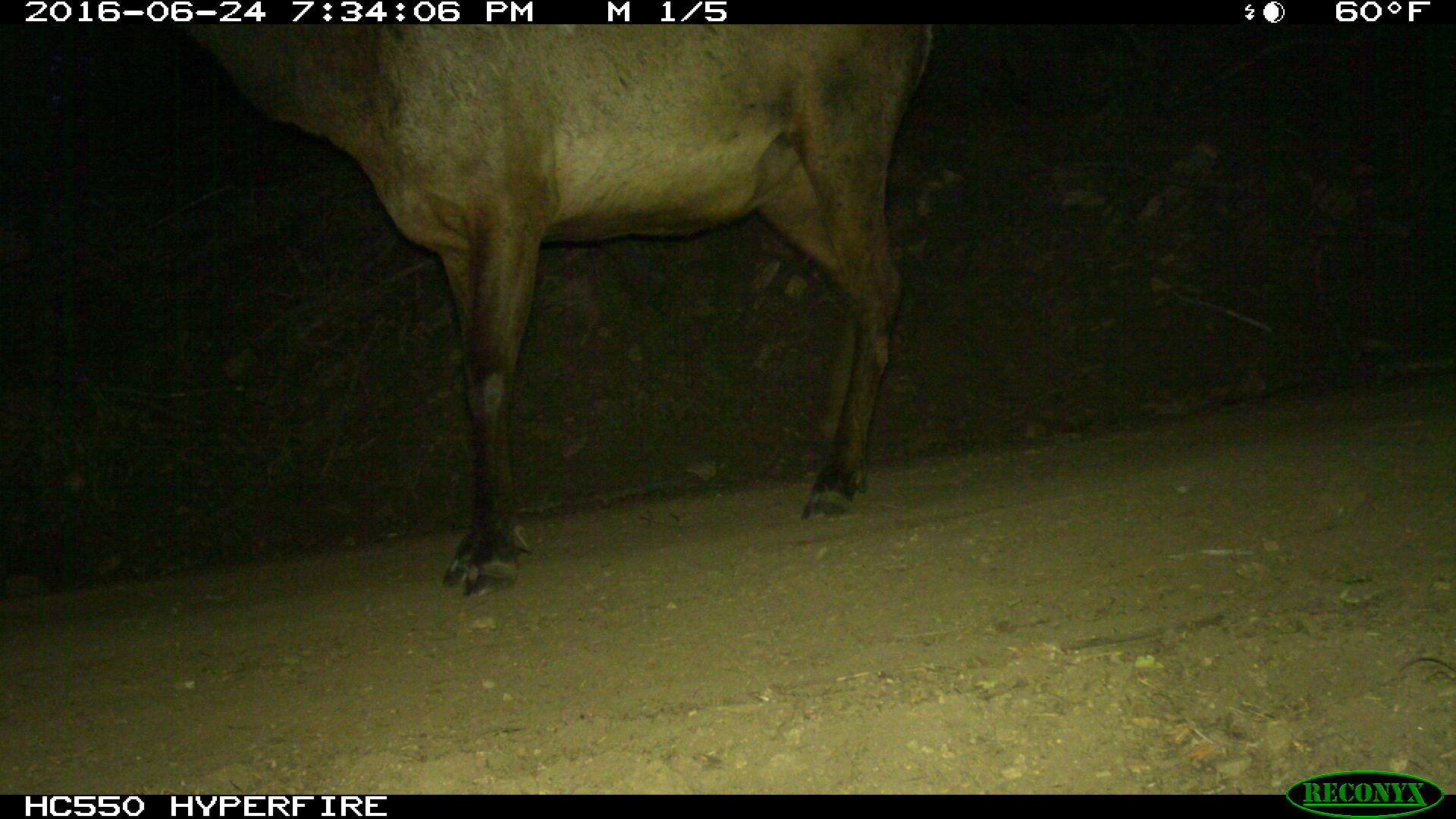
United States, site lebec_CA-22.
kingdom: Animalia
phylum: Chordata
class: Mammalia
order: Artiodactyla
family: Cervidae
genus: Cervus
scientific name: Cervus canadensis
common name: elk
Cervus canadensis (elk).